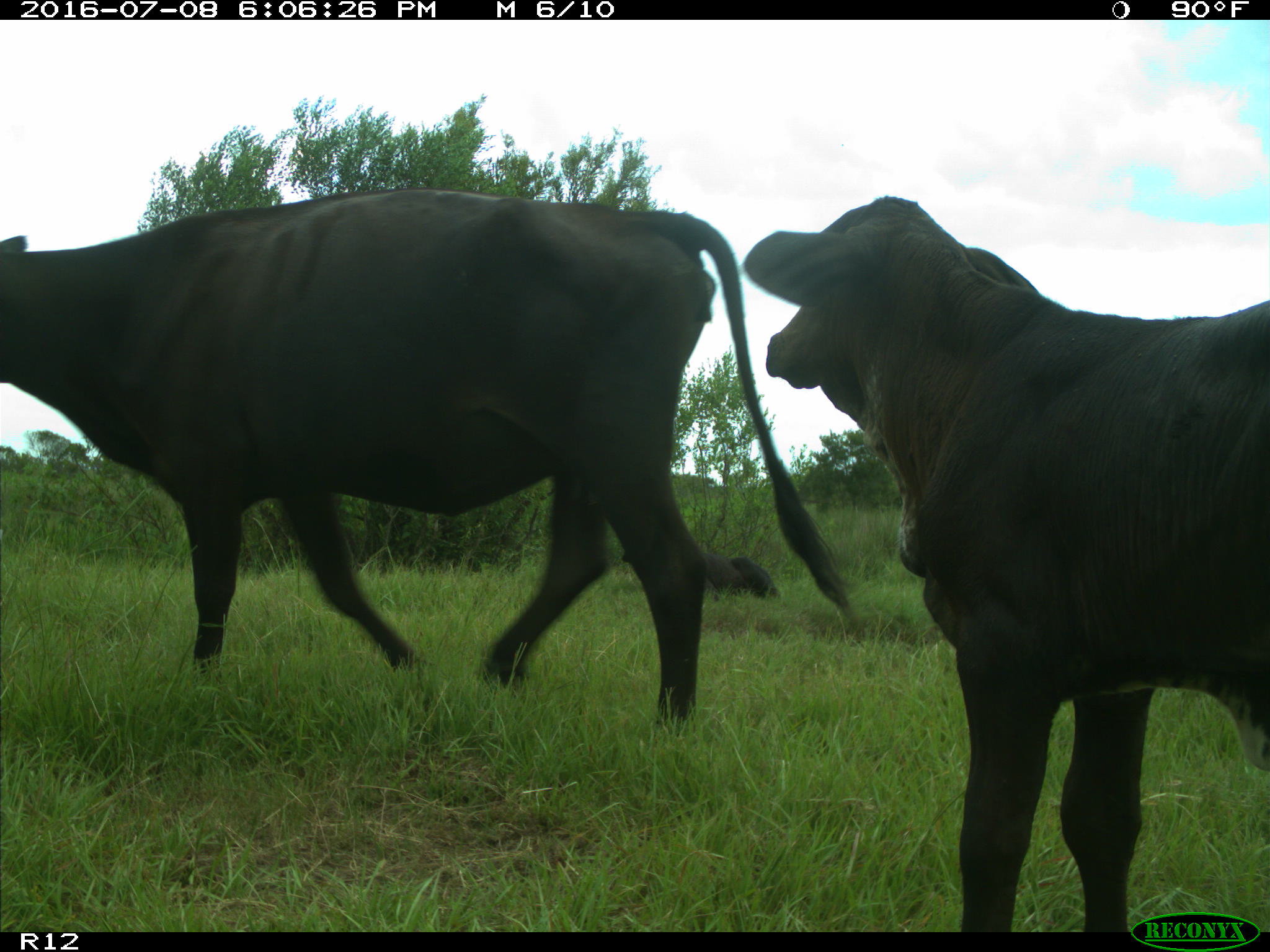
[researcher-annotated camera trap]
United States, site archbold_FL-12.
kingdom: Animalia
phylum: Chordata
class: Mammalia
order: Artiodactyla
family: Bovidae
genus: Bos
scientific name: Bos taurus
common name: domestic cow